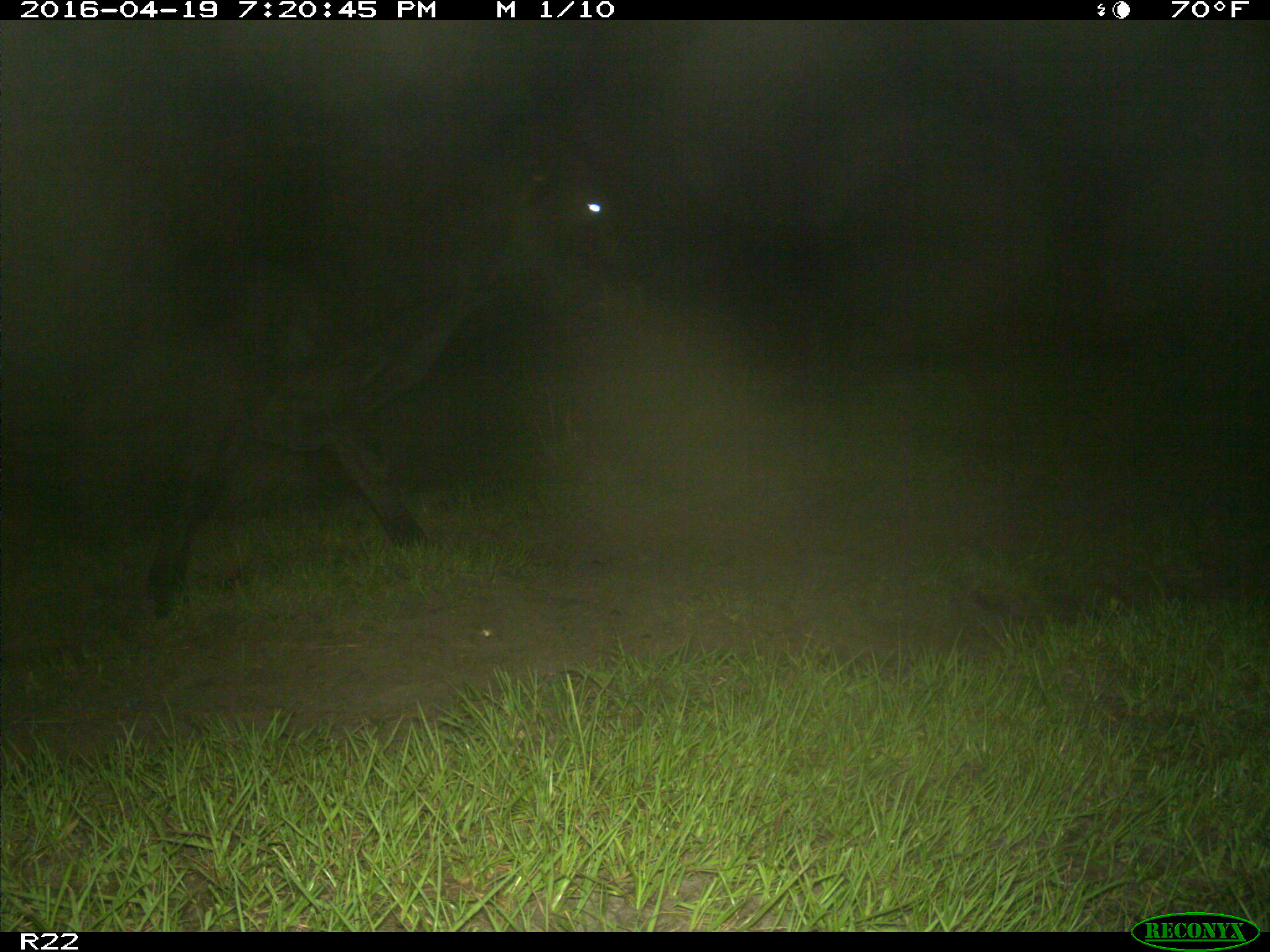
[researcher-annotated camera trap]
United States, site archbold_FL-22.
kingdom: Animalia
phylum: Chordata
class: Mammalia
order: Artiodactyla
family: Bovidae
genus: Bos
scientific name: Bos taurus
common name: domestic cow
Bos taurus (domestic cow).